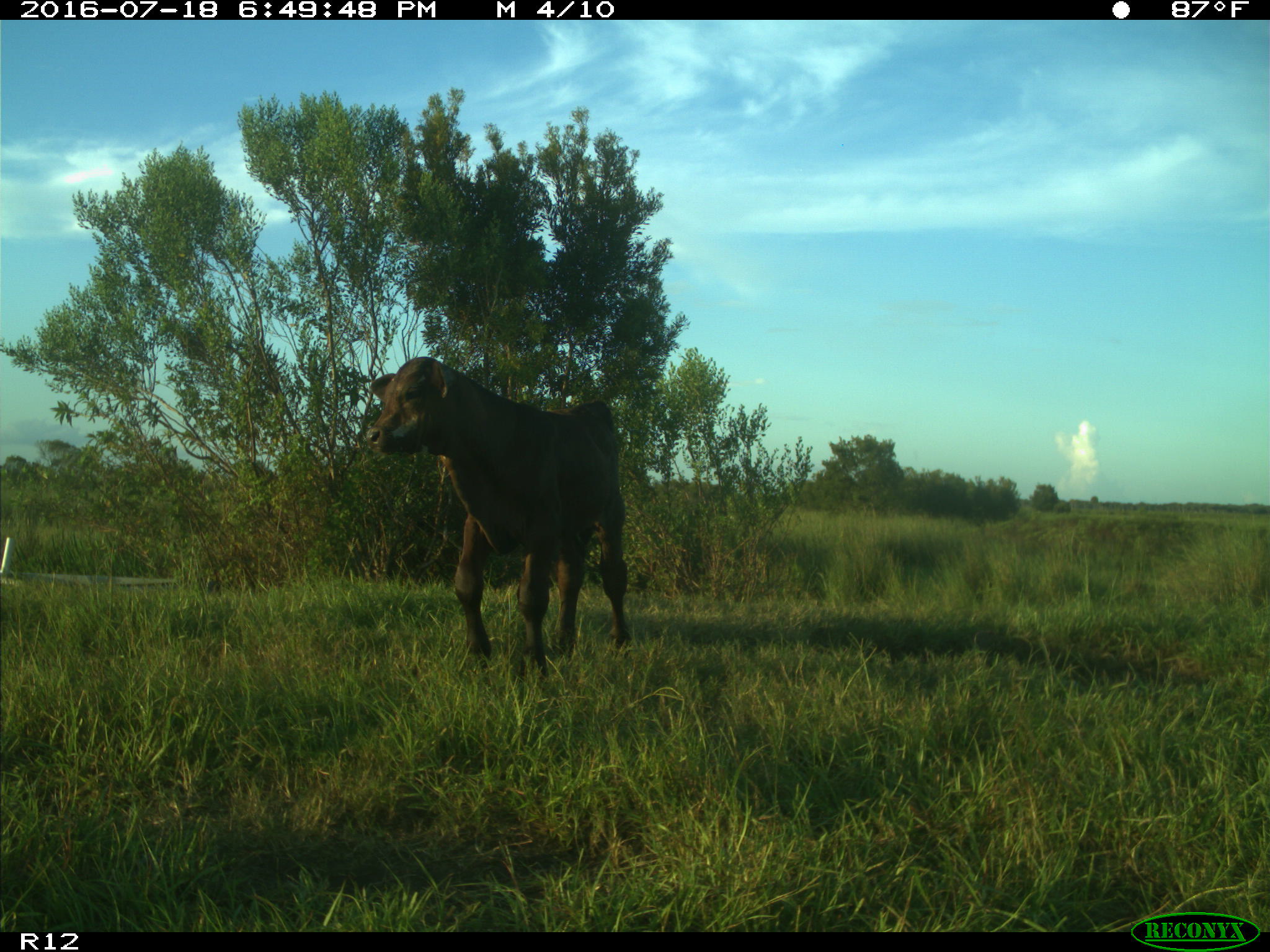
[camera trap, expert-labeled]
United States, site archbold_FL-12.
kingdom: Animalia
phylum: Chordata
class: Mammalia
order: Artiodactyla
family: Bovidae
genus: Bos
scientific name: Bos taurus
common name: domestic cow